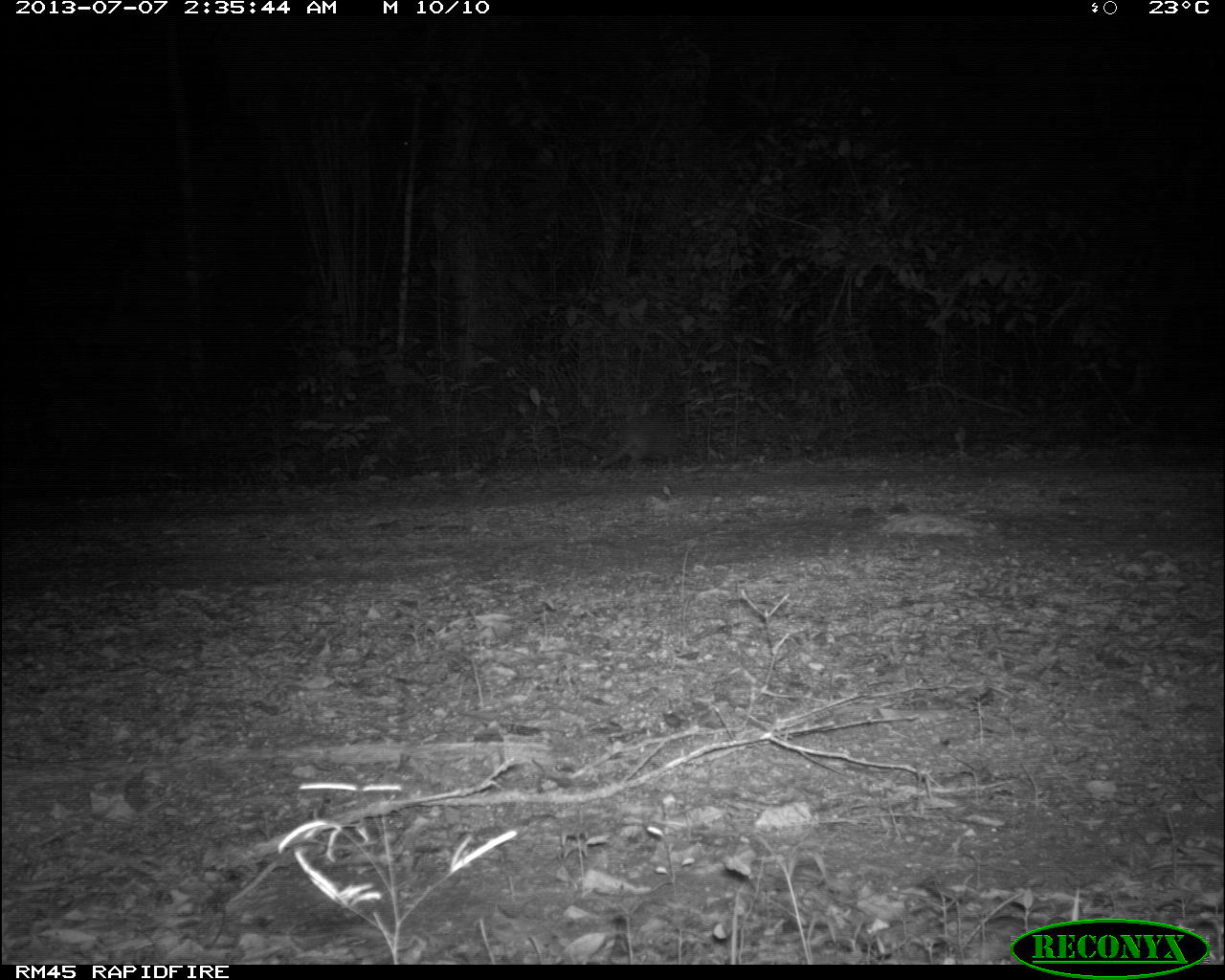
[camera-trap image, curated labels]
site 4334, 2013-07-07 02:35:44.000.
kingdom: Animalia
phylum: Chordata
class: Mammalia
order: Cingulata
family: Dasypodidae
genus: Dasypus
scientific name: Dasypus novemcinctus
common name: nine-banded armadillo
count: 1